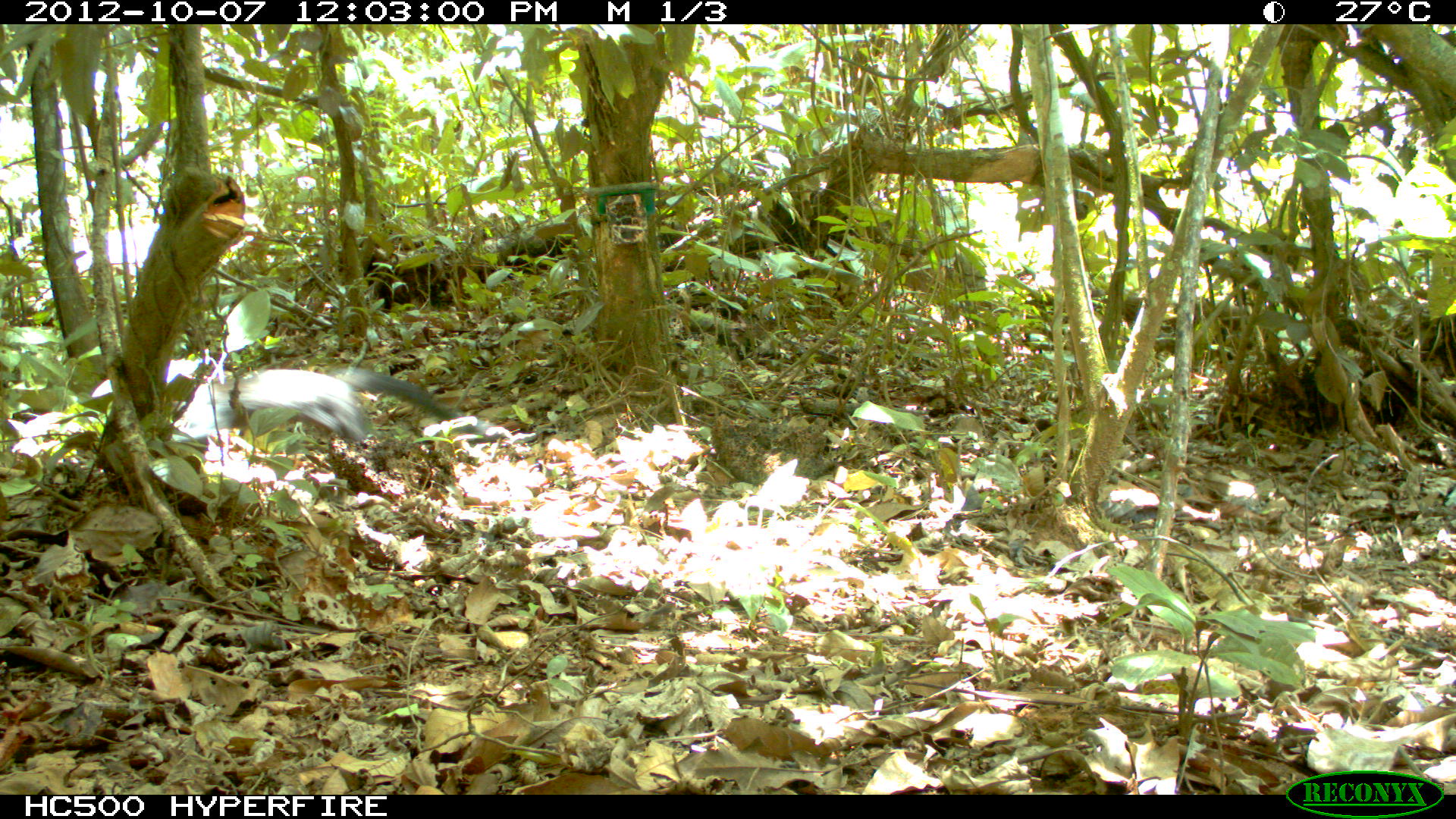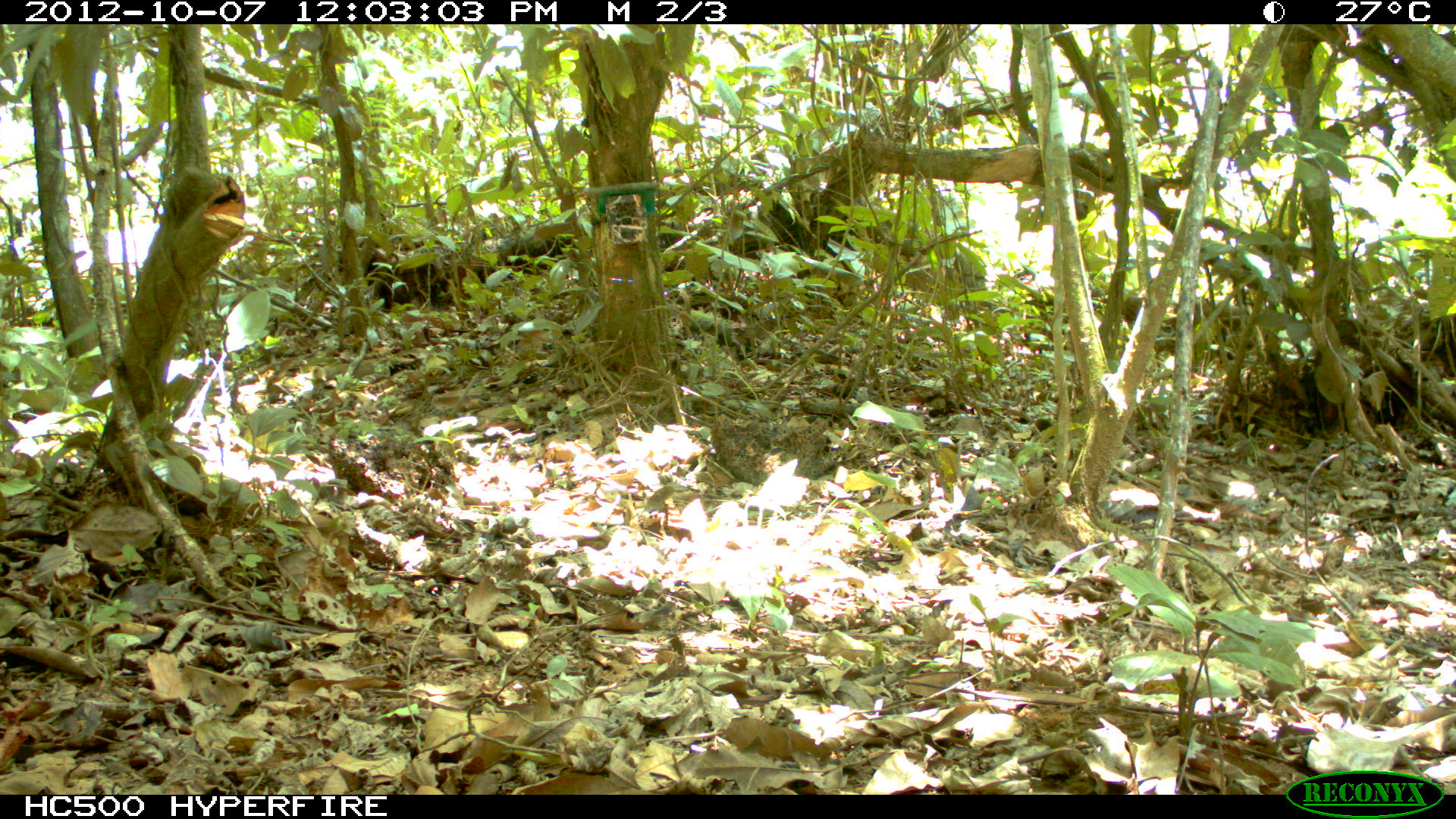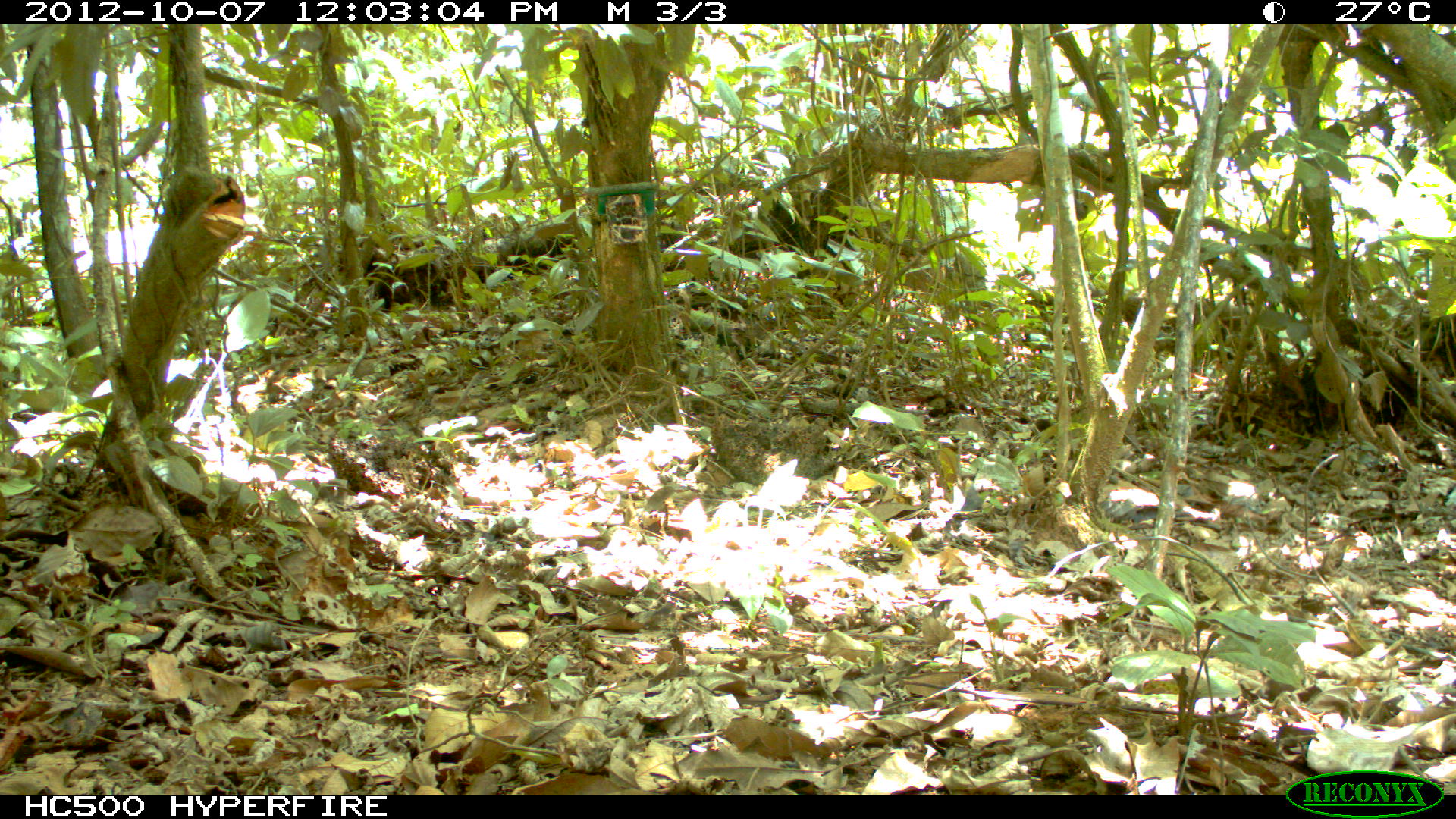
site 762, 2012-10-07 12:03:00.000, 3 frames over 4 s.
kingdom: Animalia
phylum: Chordata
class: Mammalia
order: Carnivora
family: Mustelidae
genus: Eira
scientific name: Eira barbara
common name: tayra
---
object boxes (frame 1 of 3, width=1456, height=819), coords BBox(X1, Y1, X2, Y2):
eira barbara: BBox(157, 362, 512, 444)